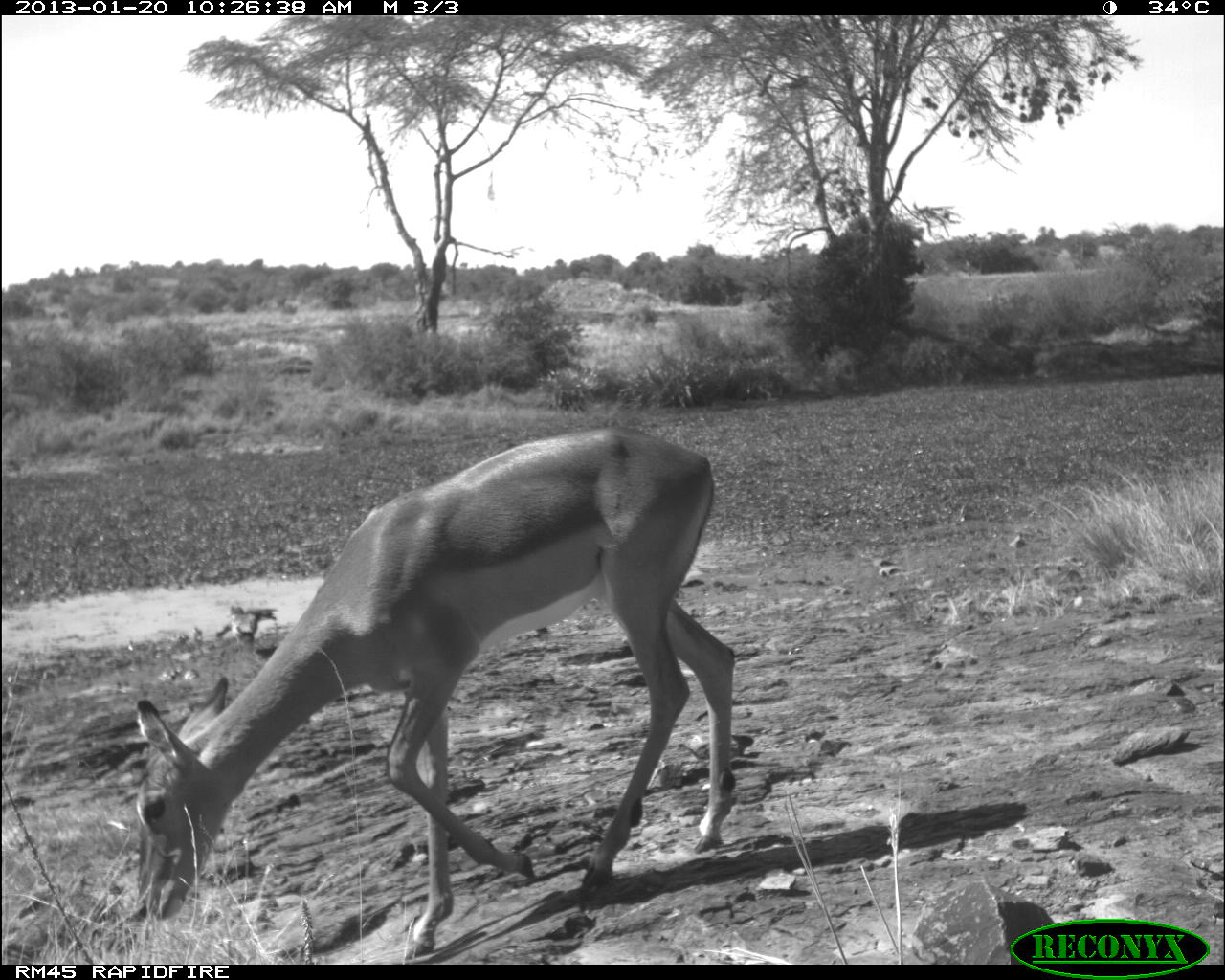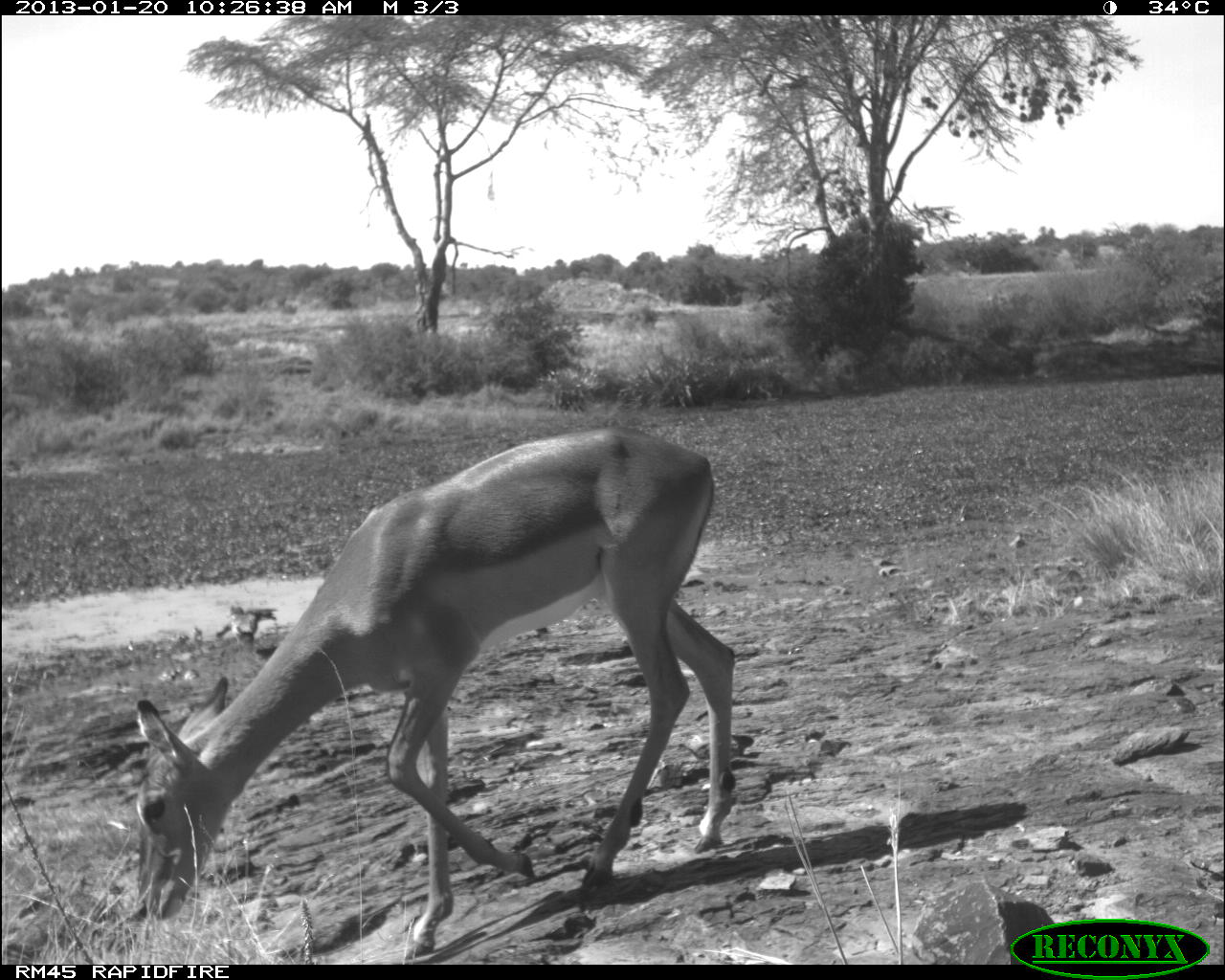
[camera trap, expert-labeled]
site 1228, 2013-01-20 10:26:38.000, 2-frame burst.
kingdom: Animalia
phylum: Chordata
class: Mammalia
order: Artiodactyla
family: Bovidae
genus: Aepyceros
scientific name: Aepyceros melampus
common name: impala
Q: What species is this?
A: Aepyceros melampus (impala).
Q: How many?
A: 1.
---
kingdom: Animalia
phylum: Chordata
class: Aves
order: Anseriformes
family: Anatidae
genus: Alopochen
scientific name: Alopochen aegyptiaca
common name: egyptian goose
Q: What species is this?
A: Alopochen aegyptiaca (egyptian goose).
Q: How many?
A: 1.